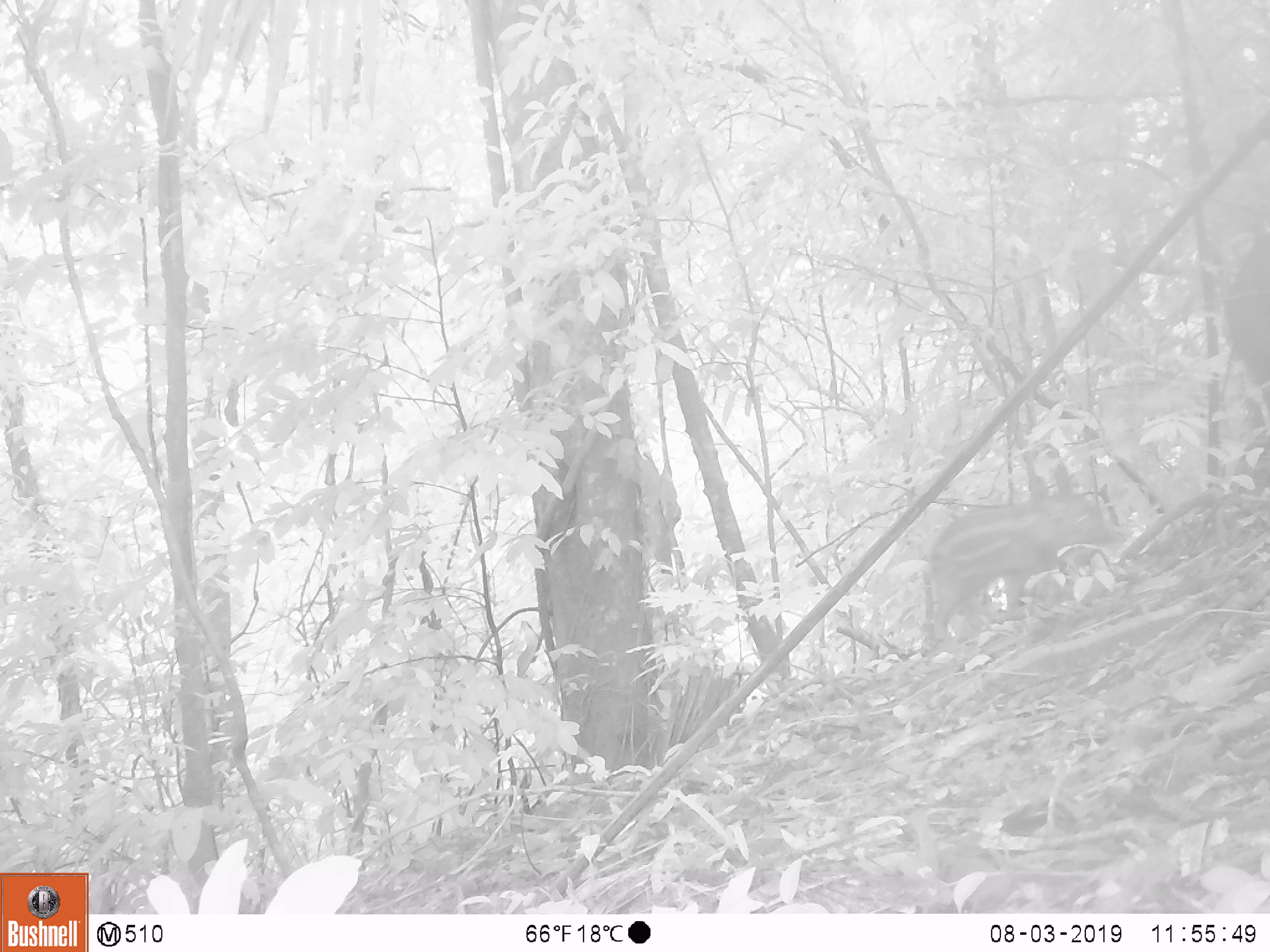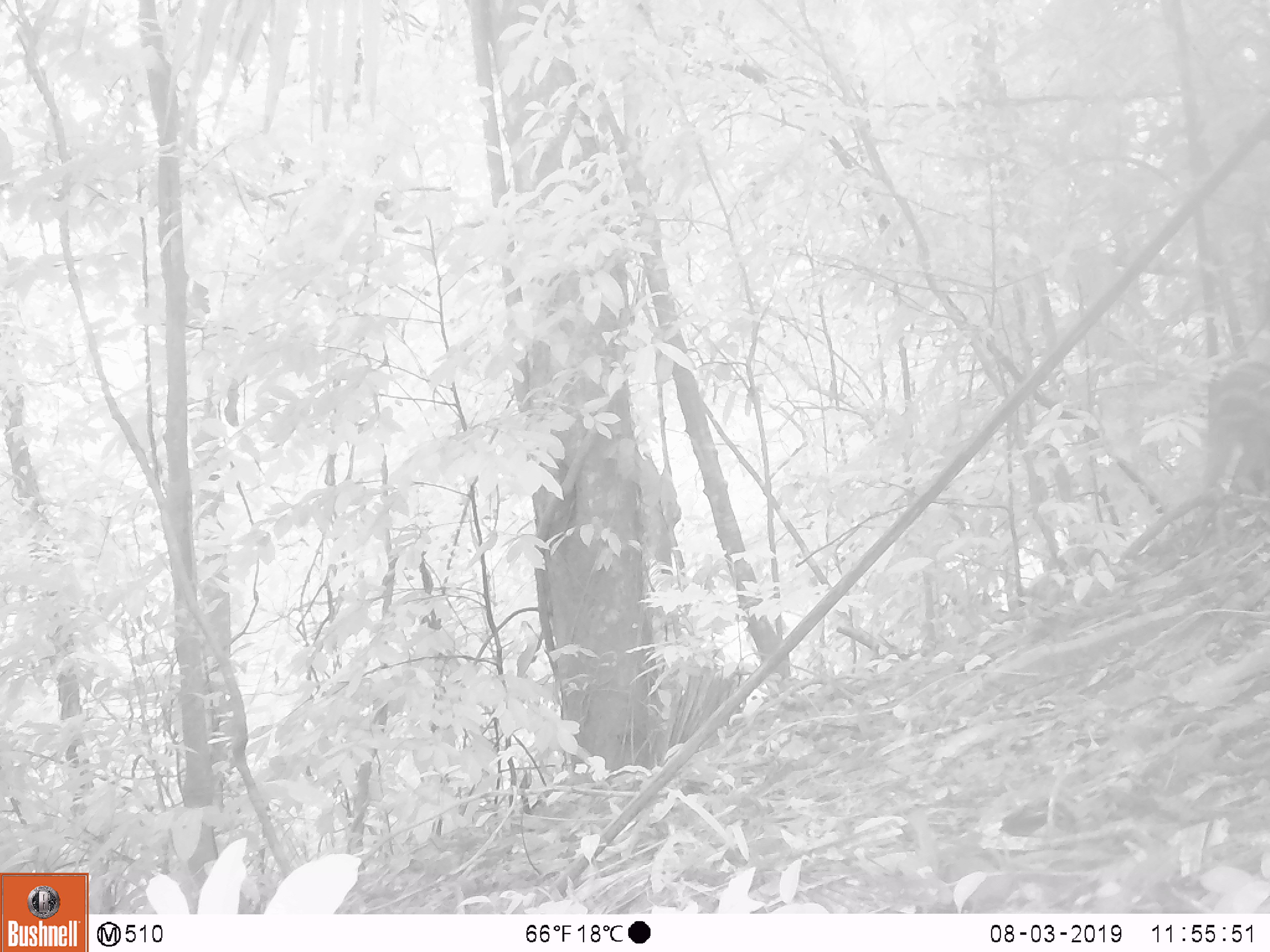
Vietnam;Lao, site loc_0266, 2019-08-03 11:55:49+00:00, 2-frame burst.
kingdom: Animalia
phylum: Chordata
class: Mammalia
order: Artiodactyla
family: Suidae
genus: Sus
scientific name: Sus scrofa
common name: eurasian wild pig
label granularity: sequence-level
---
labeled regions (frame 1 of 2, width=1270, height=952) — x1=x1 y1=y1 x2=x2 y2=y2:
eurasian wild pig: x1=930 y1=492 x2=1127 y2=643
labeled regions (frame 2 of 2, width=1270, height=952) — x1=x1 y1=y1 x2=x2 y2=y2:
eurasian wild pig: x1=1201 y1=360 x2=1269 y2=490